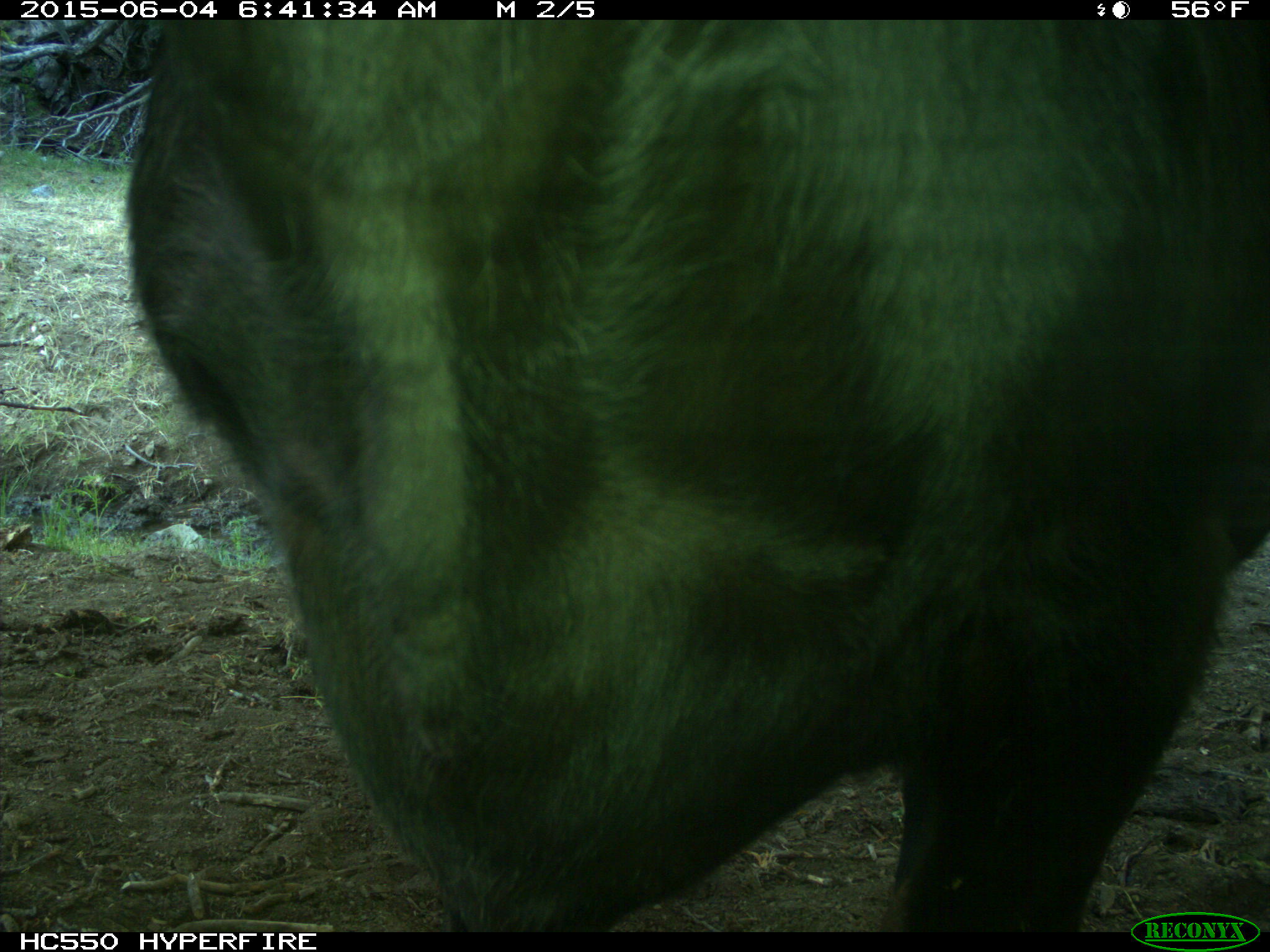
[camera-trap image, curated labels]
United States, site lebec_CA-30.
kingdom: Animalia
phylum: Chordata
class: Mammalia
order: Artiodactyla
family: Bovidae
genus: Bos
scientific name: Bos taurus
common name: domestic cow